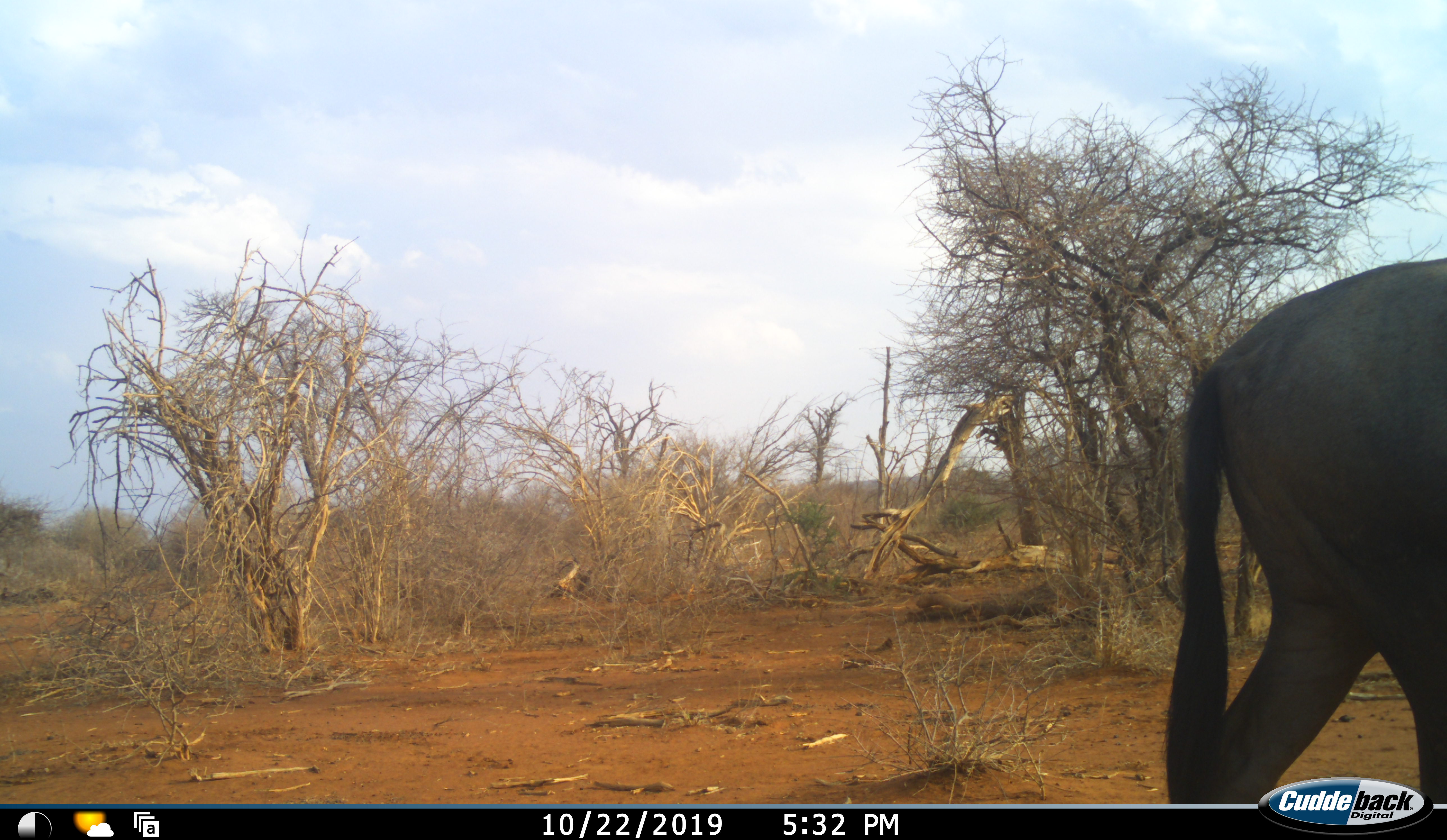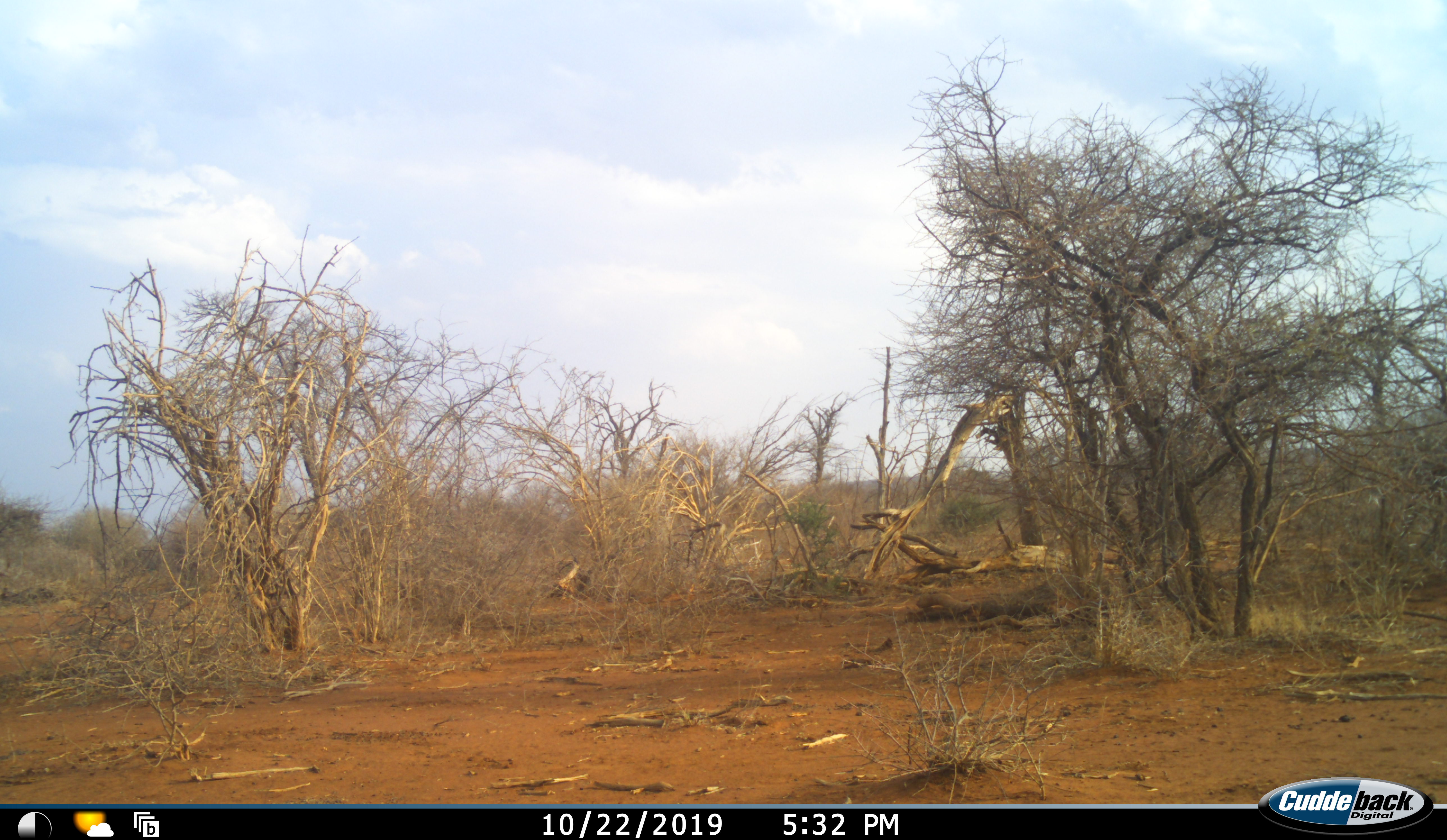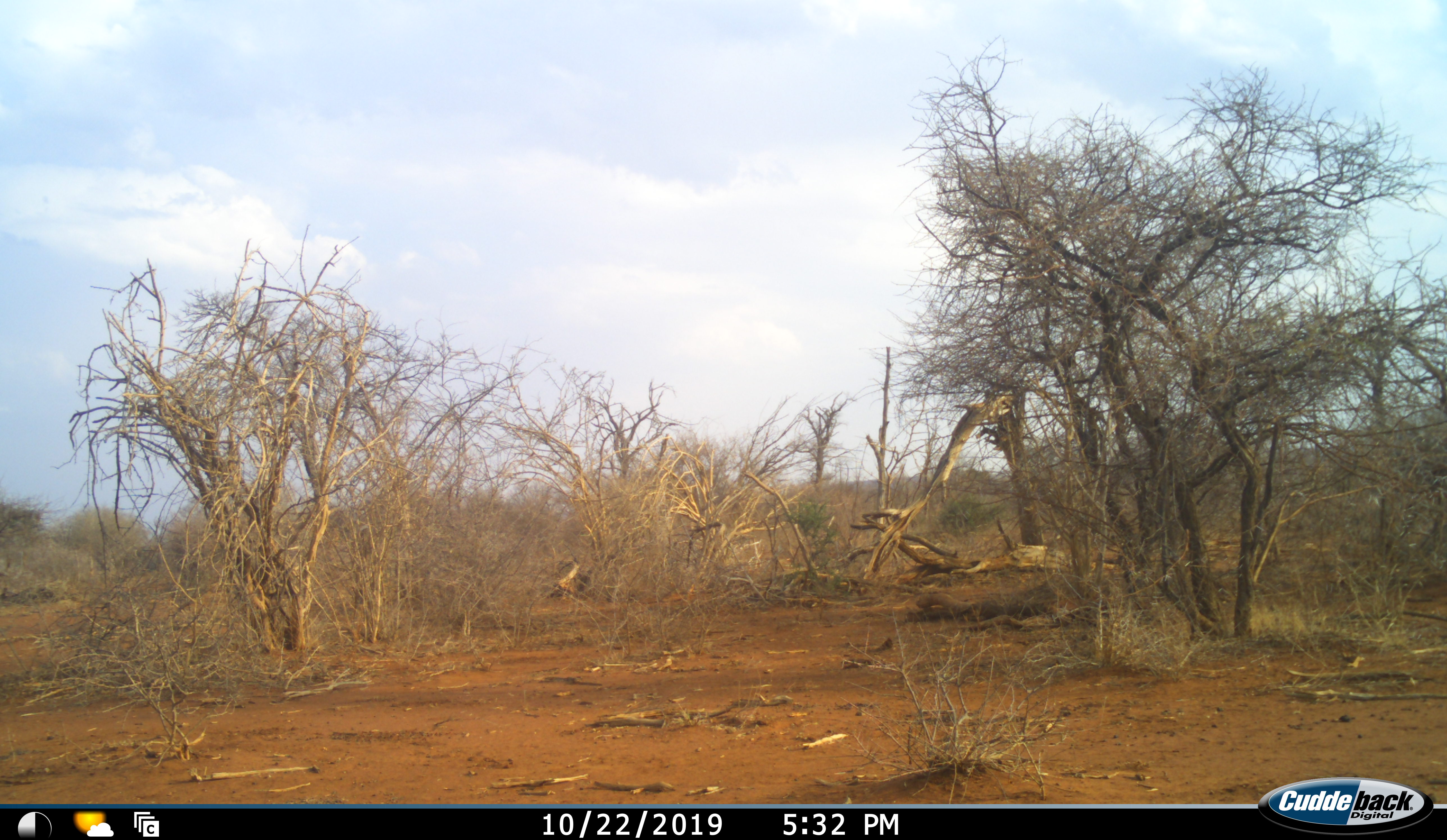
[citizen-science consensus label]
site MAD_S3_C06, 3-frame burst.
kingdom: Animalia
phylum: Chordata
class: Mammalia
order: Artiodactyla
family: Bovidae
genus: Connochaetes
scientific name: Connochaetes taurinus taurinus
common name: blue wildebeest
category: wildebeestblue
Wildebeestblue (blue wildebeest) (Connochaetes taurinus taurinus), count 1. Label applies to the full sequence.